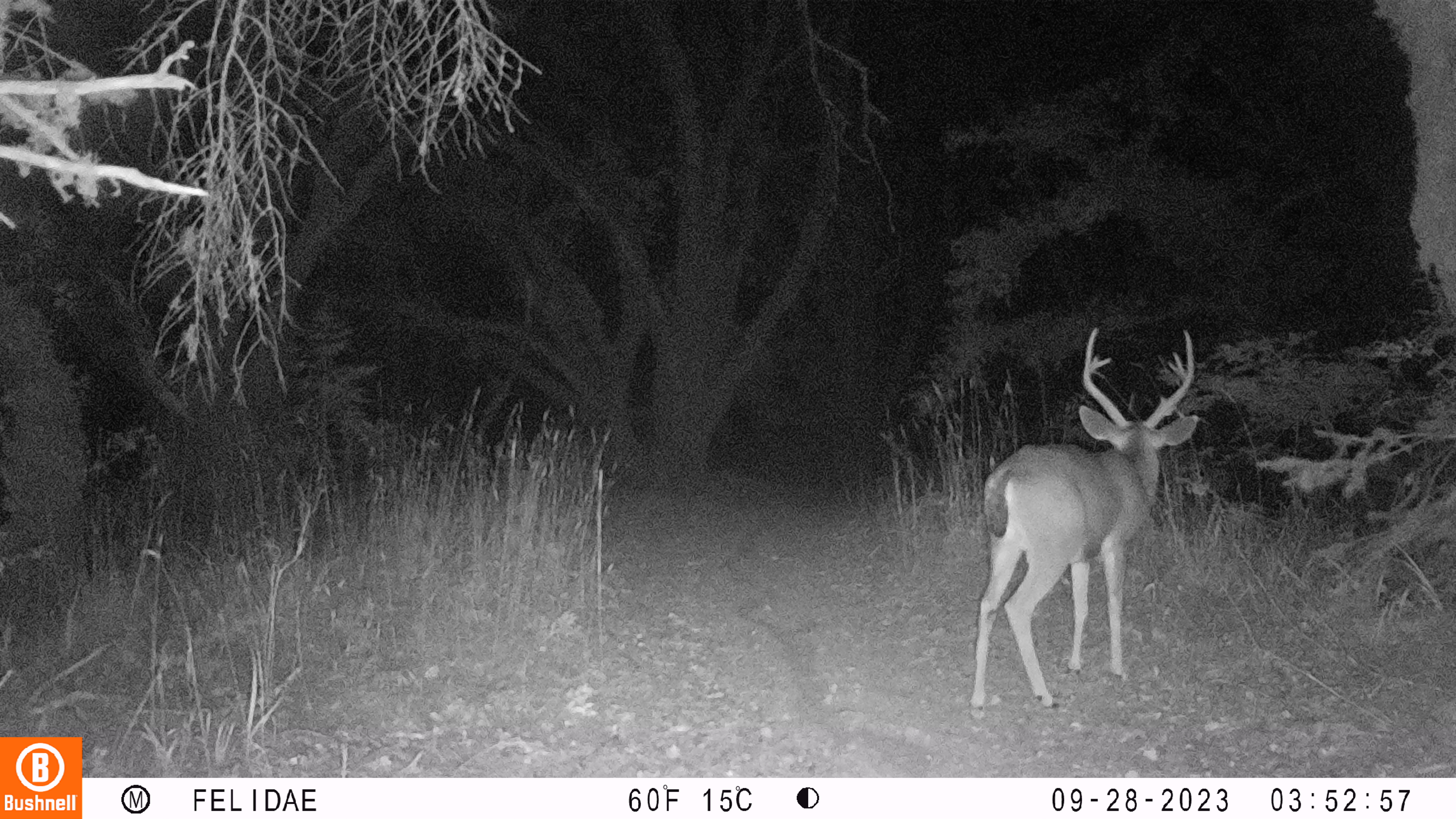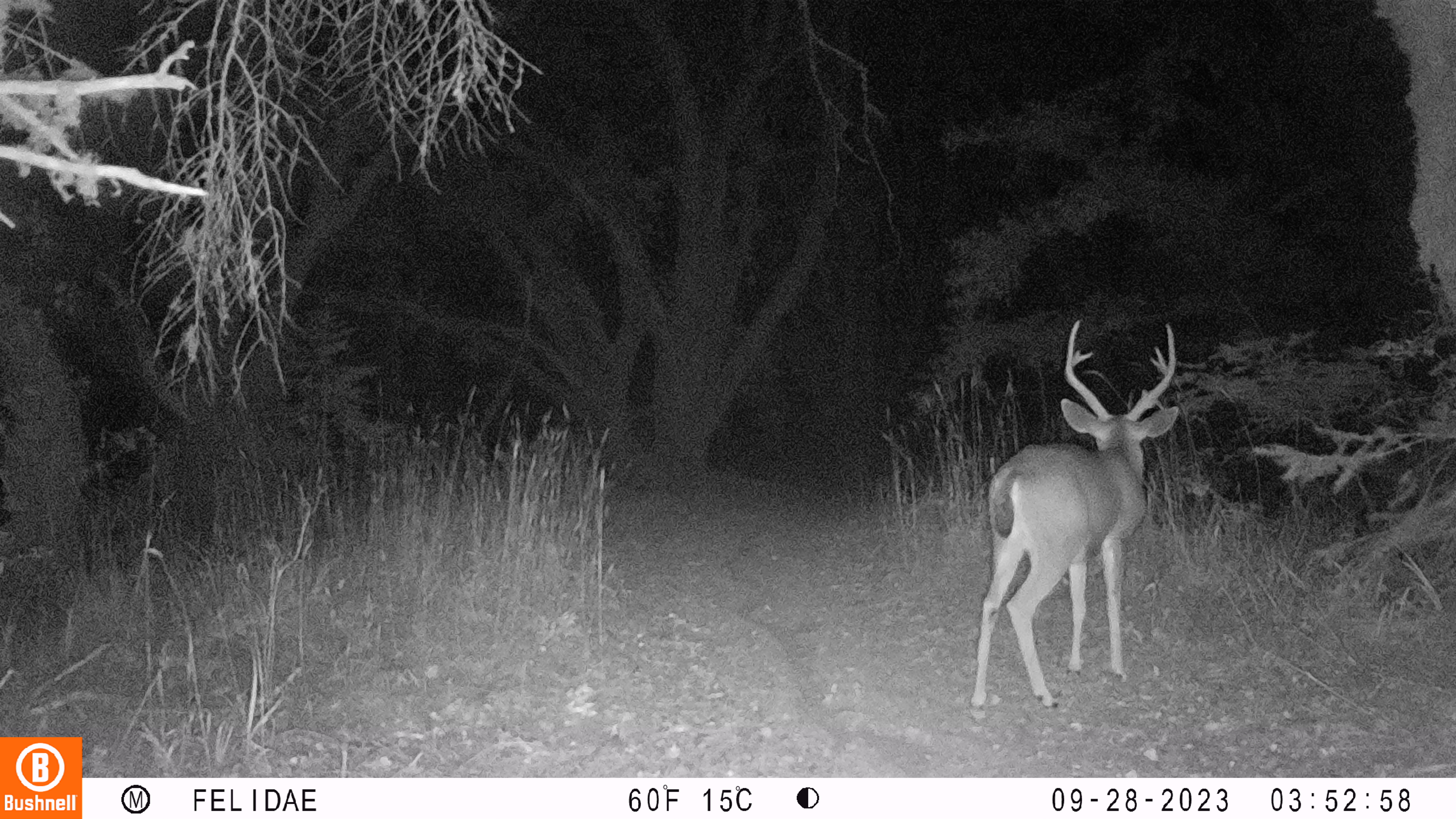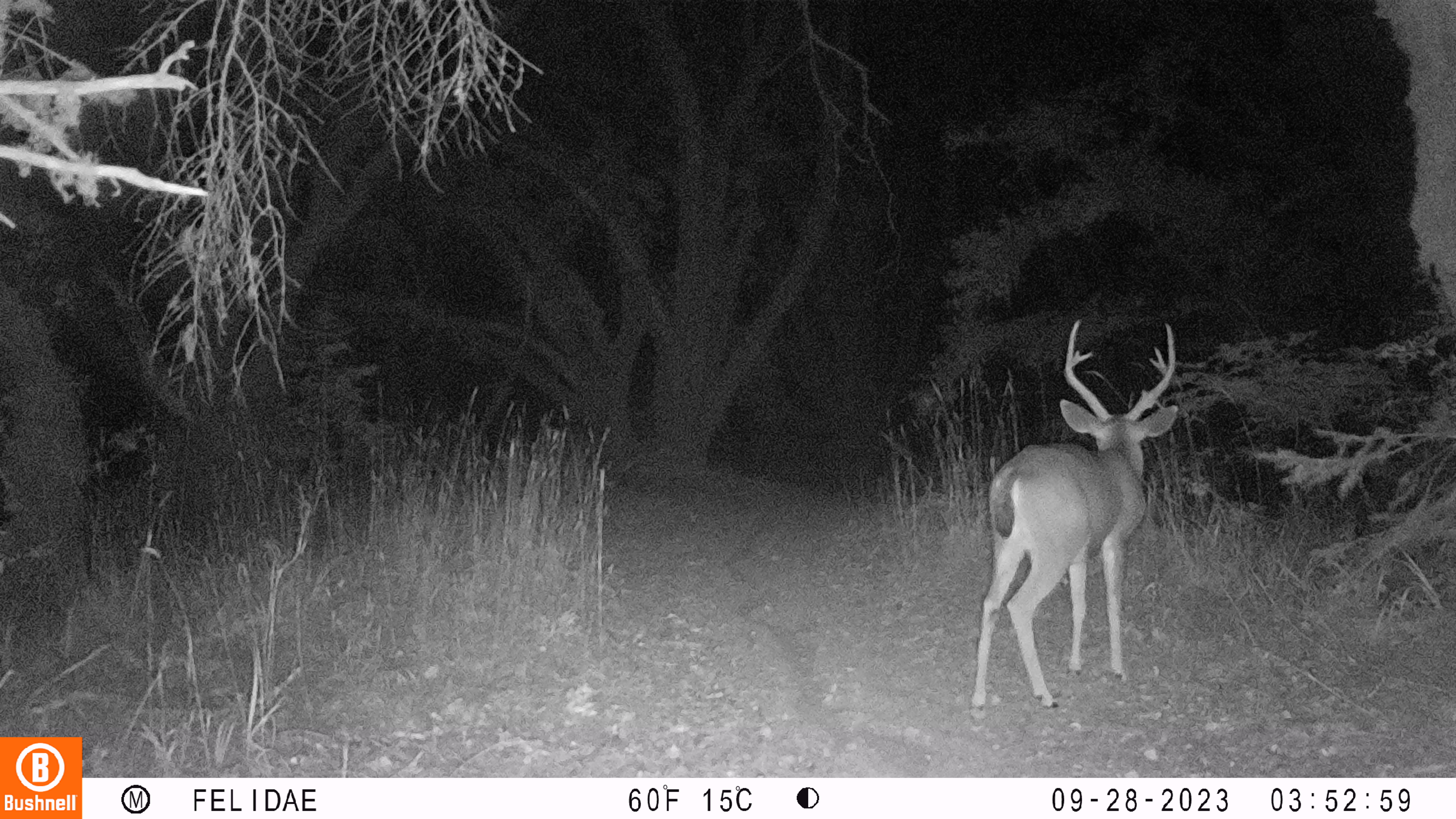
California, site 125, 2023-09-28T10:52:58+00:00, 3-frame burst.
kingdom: Animalia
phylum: Chordata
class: Mammalia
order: Artiodactyla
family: Cervidae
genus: Odocoileus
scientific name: Odocoileus hemionus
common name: mule deer